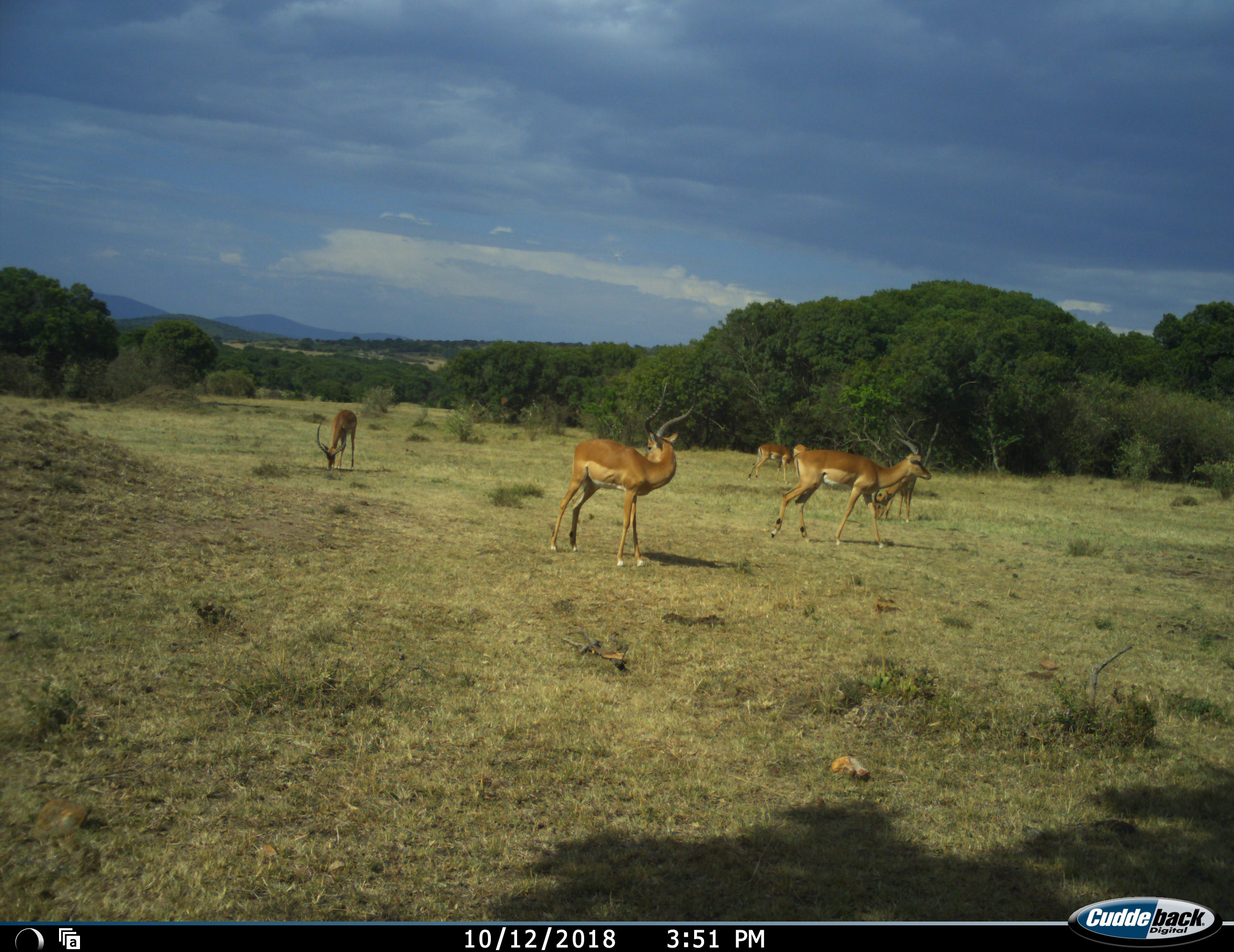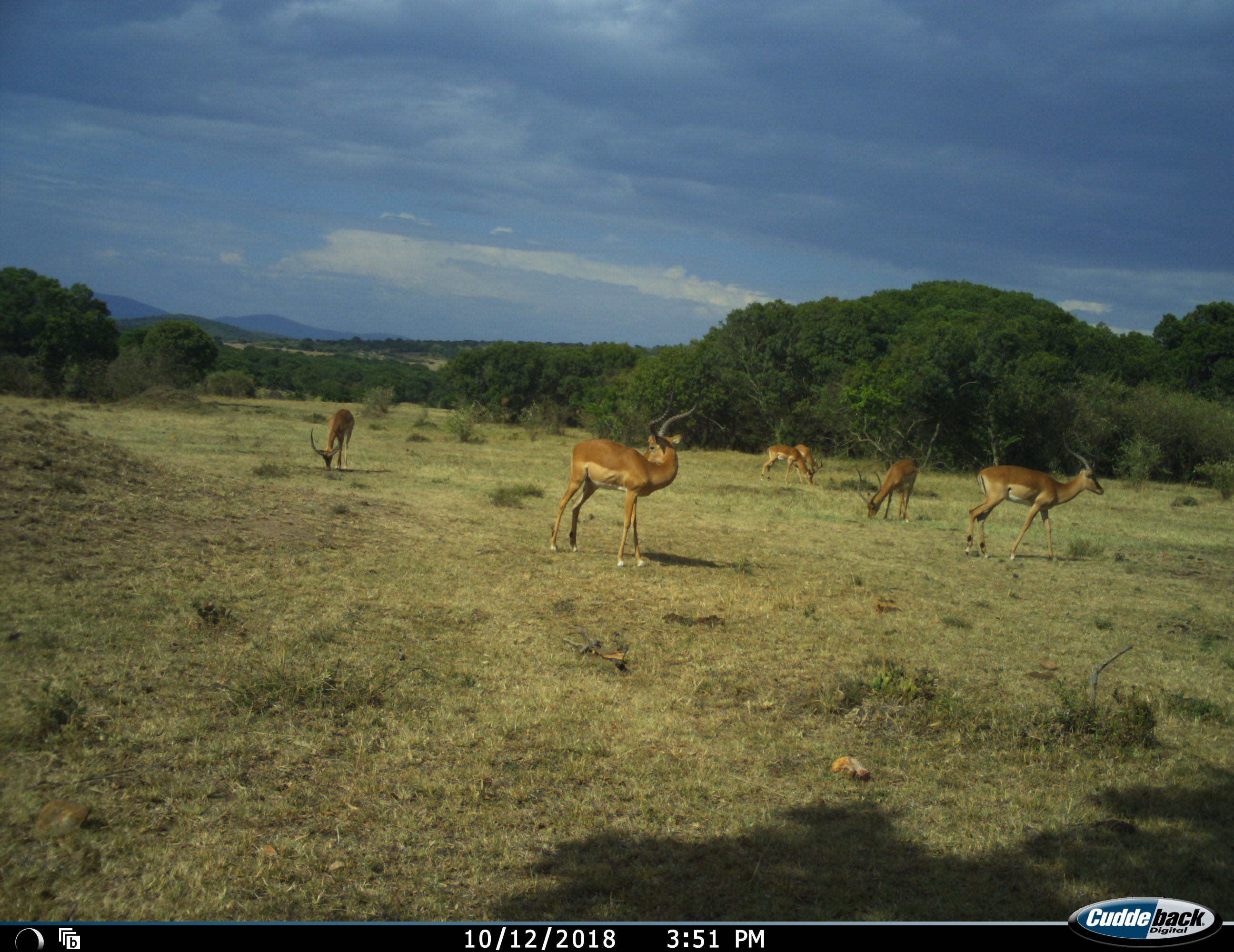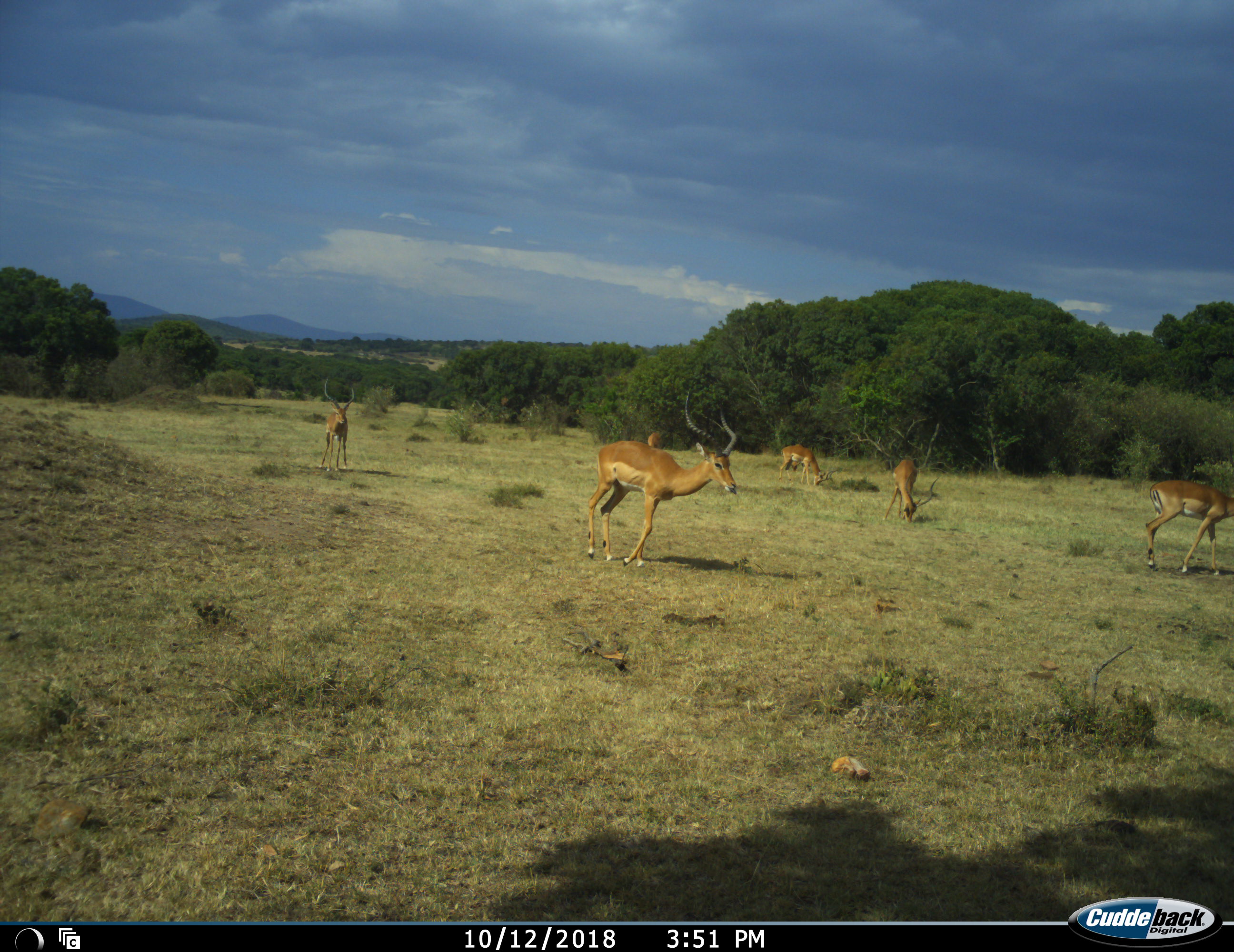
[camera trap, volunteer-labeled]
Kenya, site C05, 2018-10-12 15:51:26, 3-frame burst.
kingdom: Animalia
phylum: Chordata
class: Mammalia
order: Artiodactyla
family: Bovidae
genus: Aepyceros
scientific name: Aepyceros melampus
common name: impala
Impala (Aepyceros melampus), count 6. Behavior (volunteer vote fractions): standing 56%, resting 0%, moving 89%, interacting 11%. Young present (vote fraction): 0%. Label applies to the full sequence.